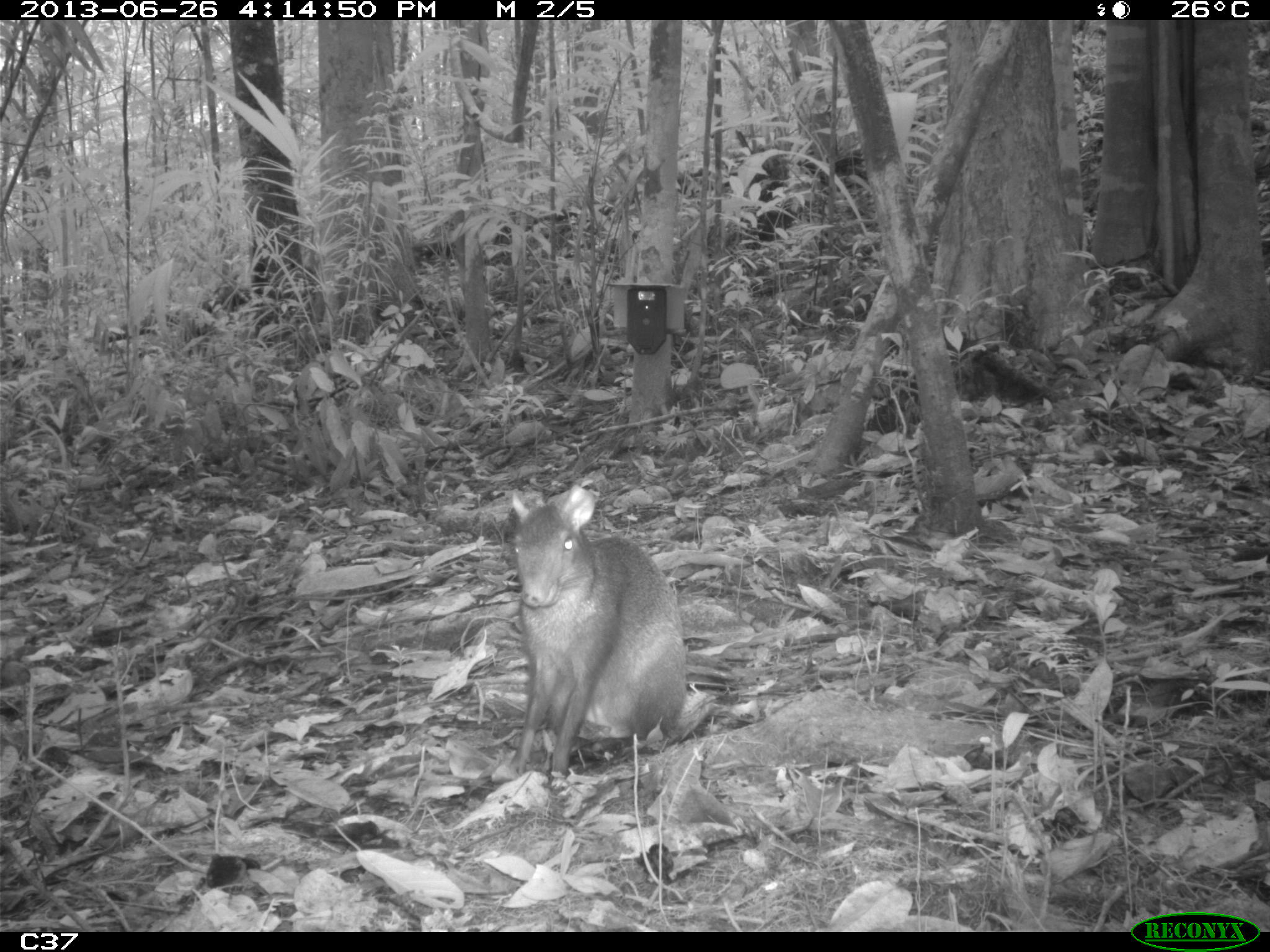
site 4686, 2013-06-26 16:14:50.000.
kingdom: Animalia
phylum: Chordata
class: Mammalia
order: Rodentia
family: Dasyproctidae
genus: Dasyprocta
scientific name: Dasyprocta leporina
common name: red-rumped agouti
Dasyprocta leporina (red-rumped agouti), count 1, age adult.